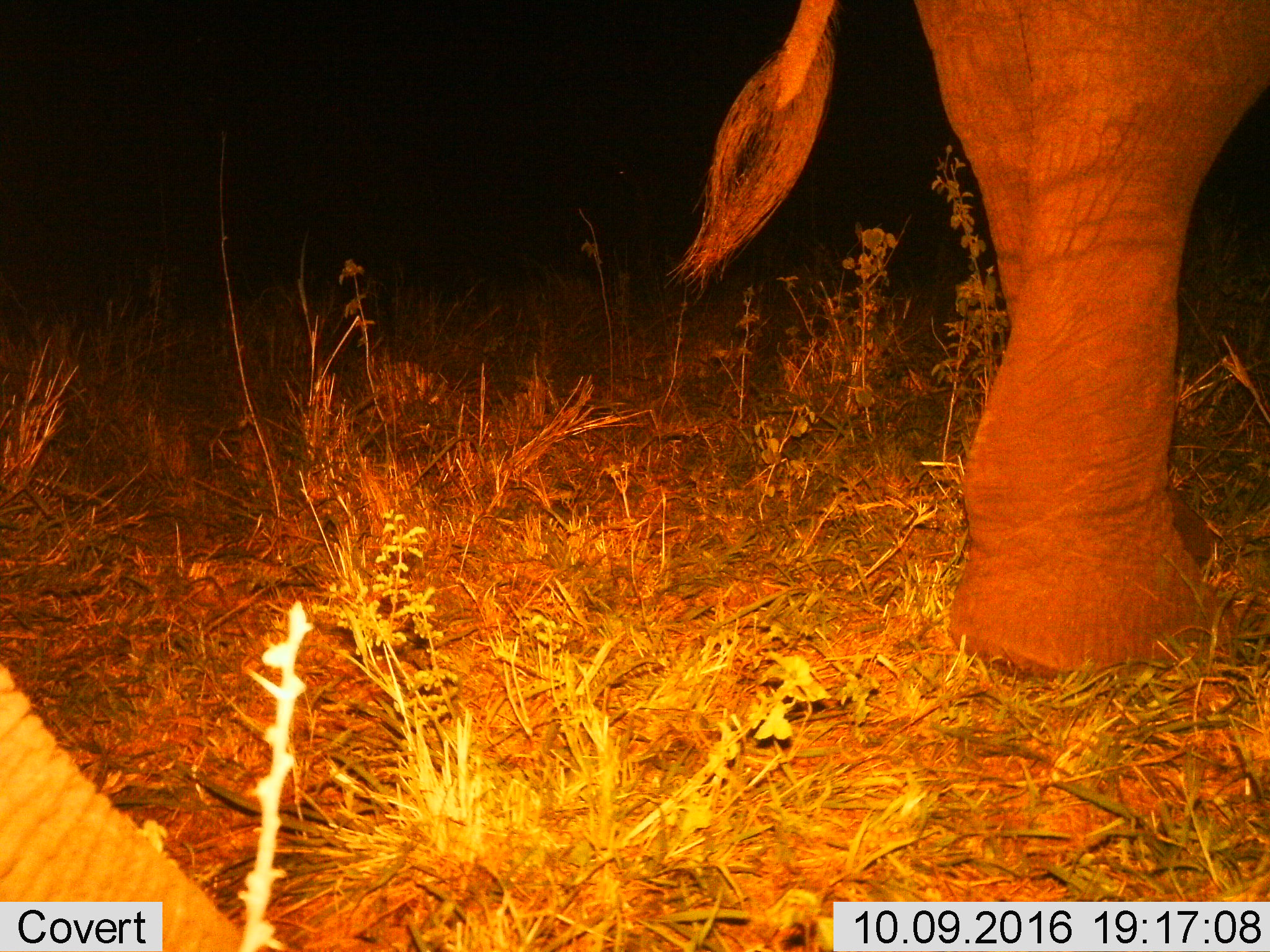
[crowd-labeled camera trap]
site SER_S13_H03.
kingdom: Animalia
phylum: Chordata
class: Mammalia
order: Proboscidea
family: Elephantidae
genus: Loxodonta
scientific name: Loxodonta africana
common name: african bush elephant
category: elephant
Elephant (african bush elephant) (Loxodonta africana), count 2. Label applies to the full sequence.